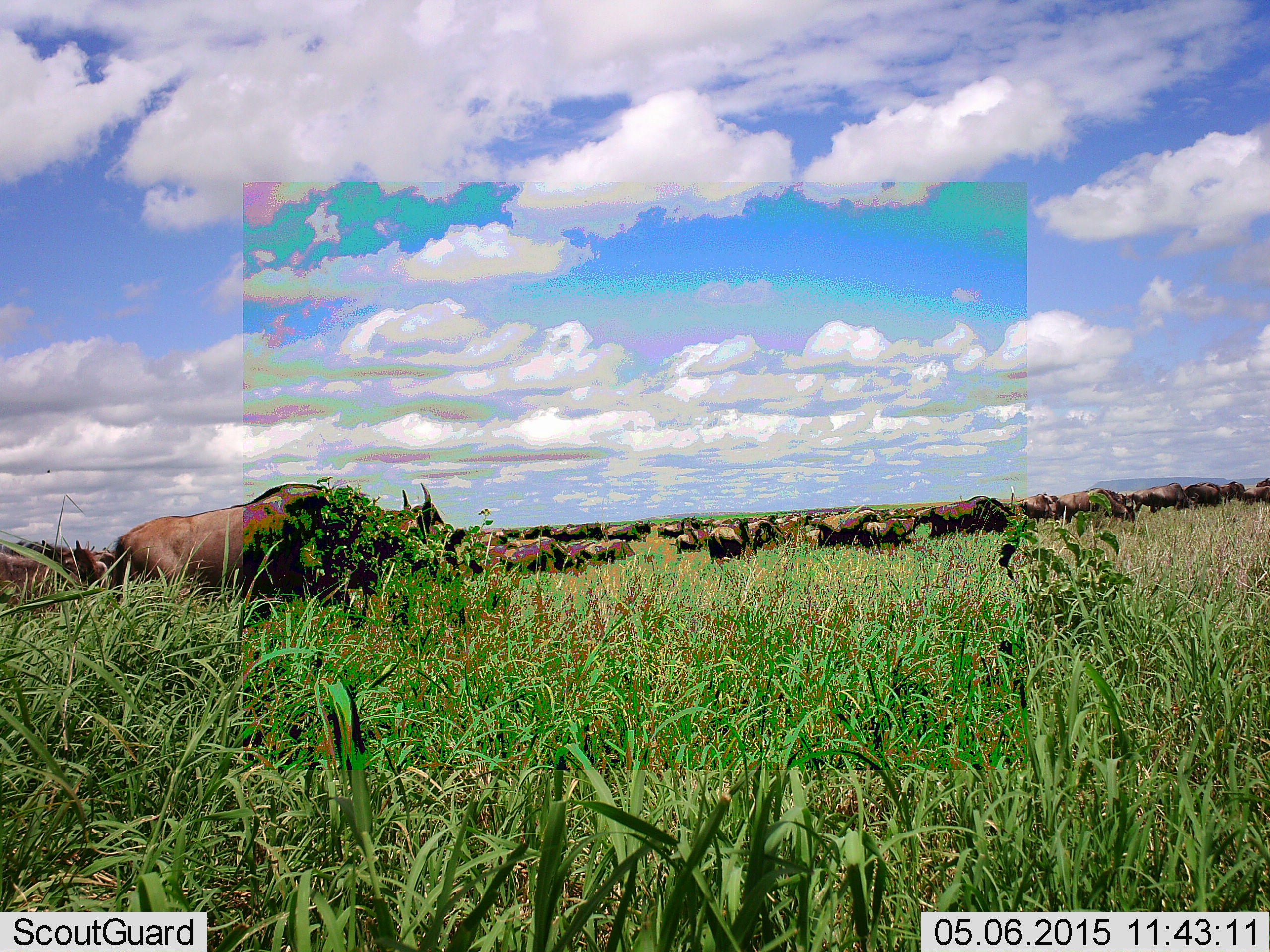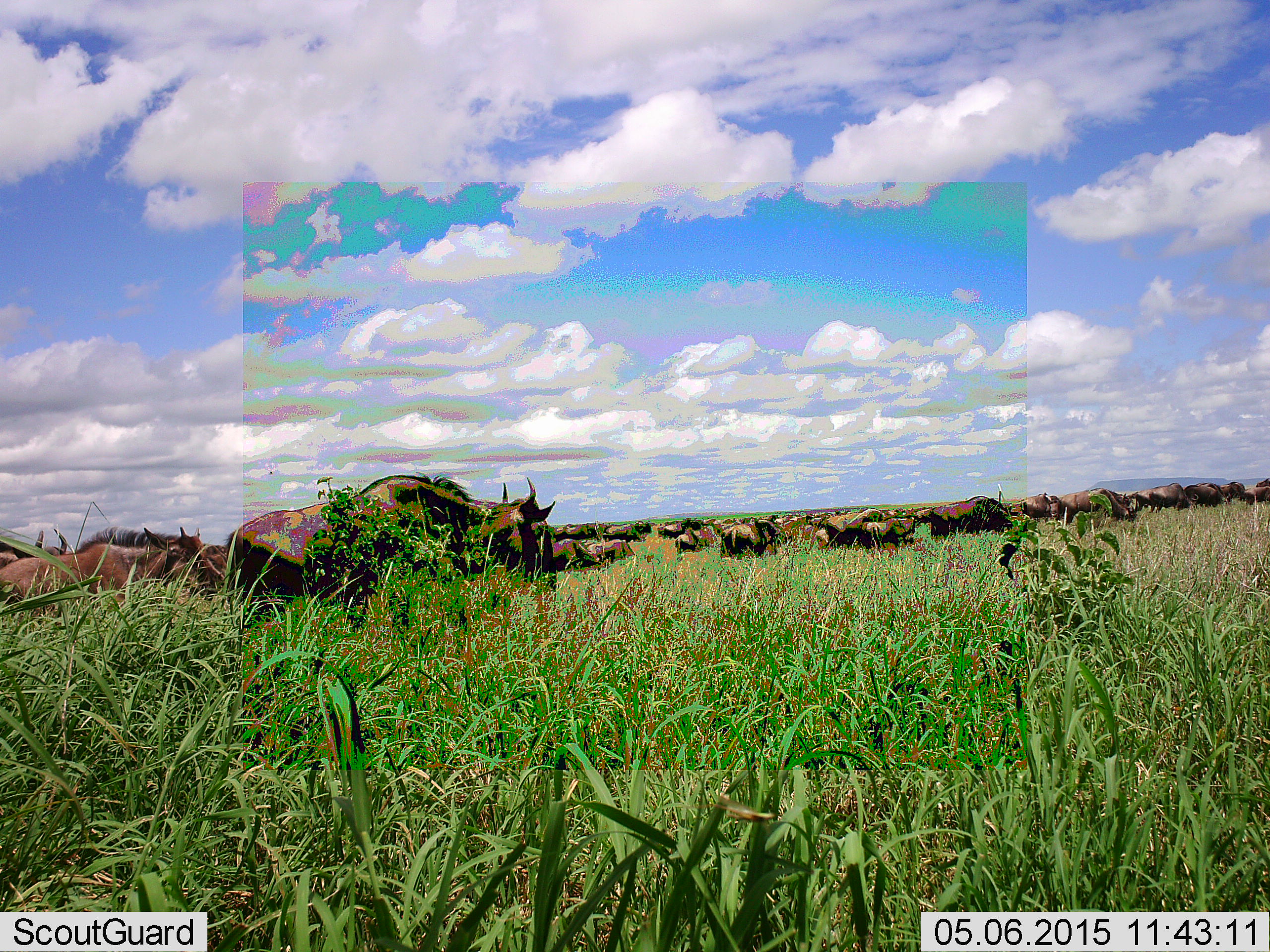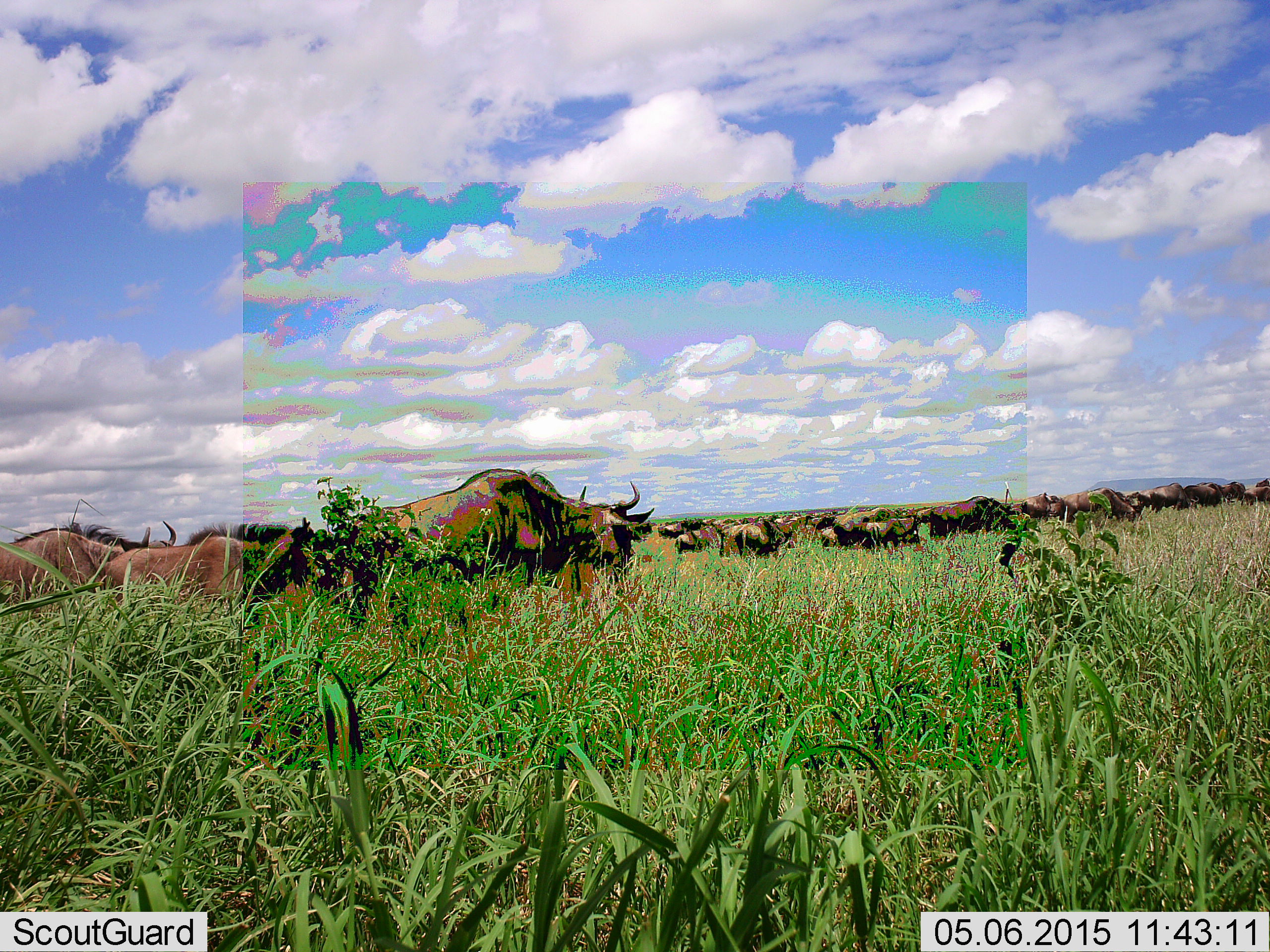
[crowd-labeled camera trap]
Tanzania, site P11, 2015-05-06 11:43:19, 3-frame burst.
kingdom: Animalia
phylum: Chordata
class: Mammalia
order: Artiodactyla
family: Bovidae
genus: Connochaetes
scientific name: Connochaetes taurinus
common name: blue wildebeest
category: wildebeest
Wildebeest (blue wildebeest) (Connochaetes taurinus), count 51+. Behavior (volunteer vote fractions): standing 60%, resting 10%, moving 100%, interacting 0%. Young present (vote fraction): 50%. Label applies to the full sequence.